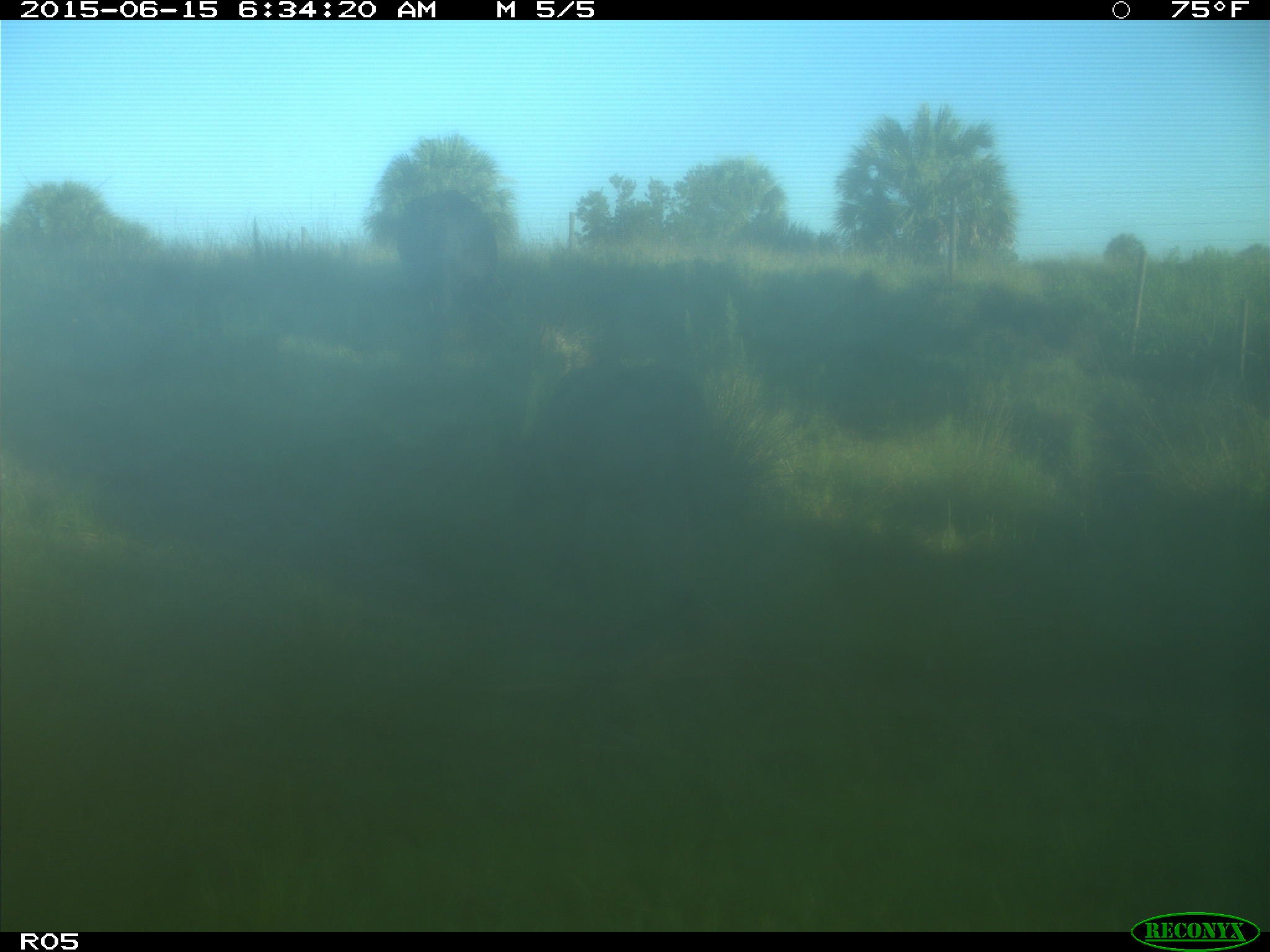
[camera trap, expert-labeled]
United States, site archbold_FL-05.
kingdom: Animalia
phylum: Chordata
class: Mammalia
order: Artiodactyla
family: Bovidae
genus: Bos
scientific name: Bos taurus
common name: domestic cow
Bos taurus (domestic cow).